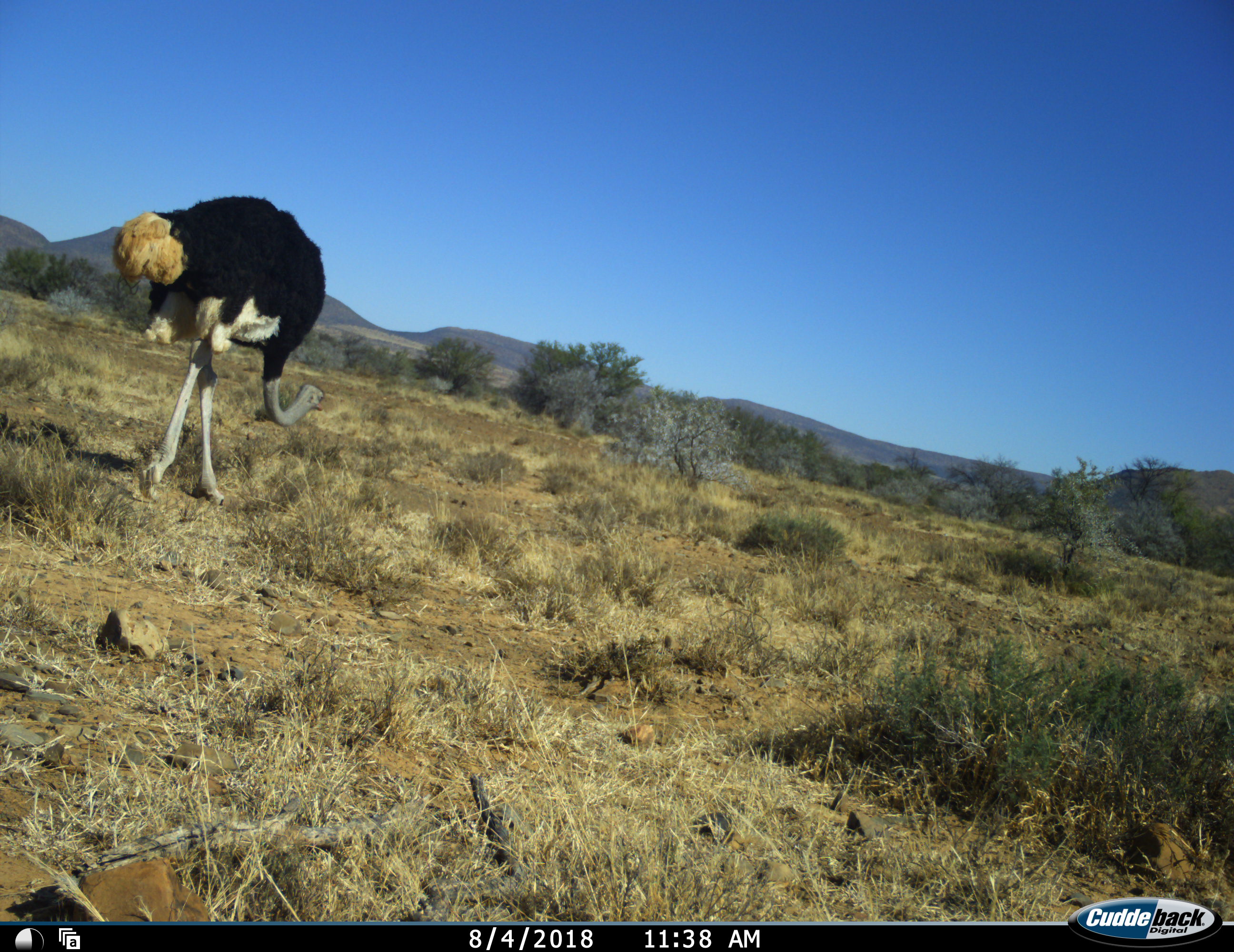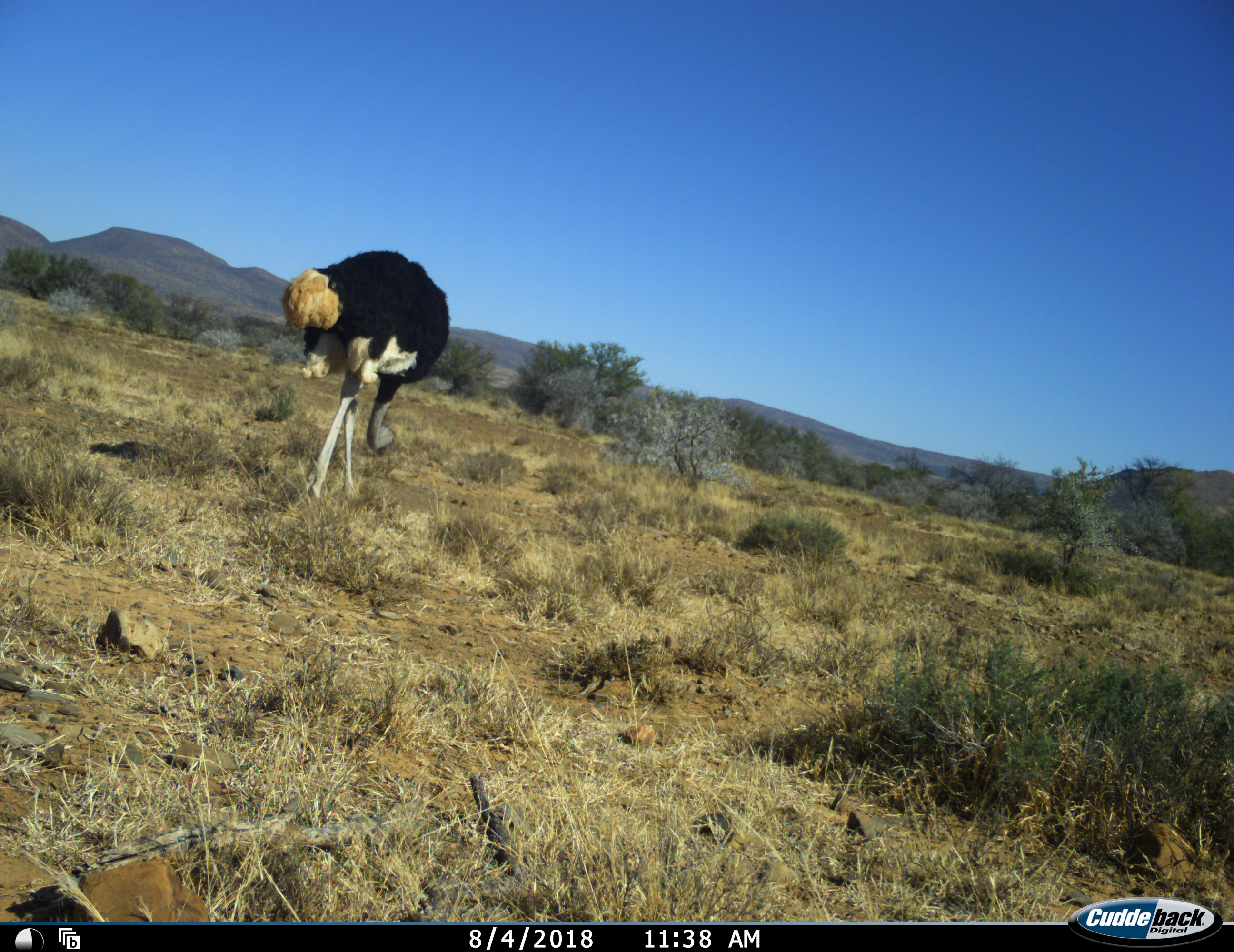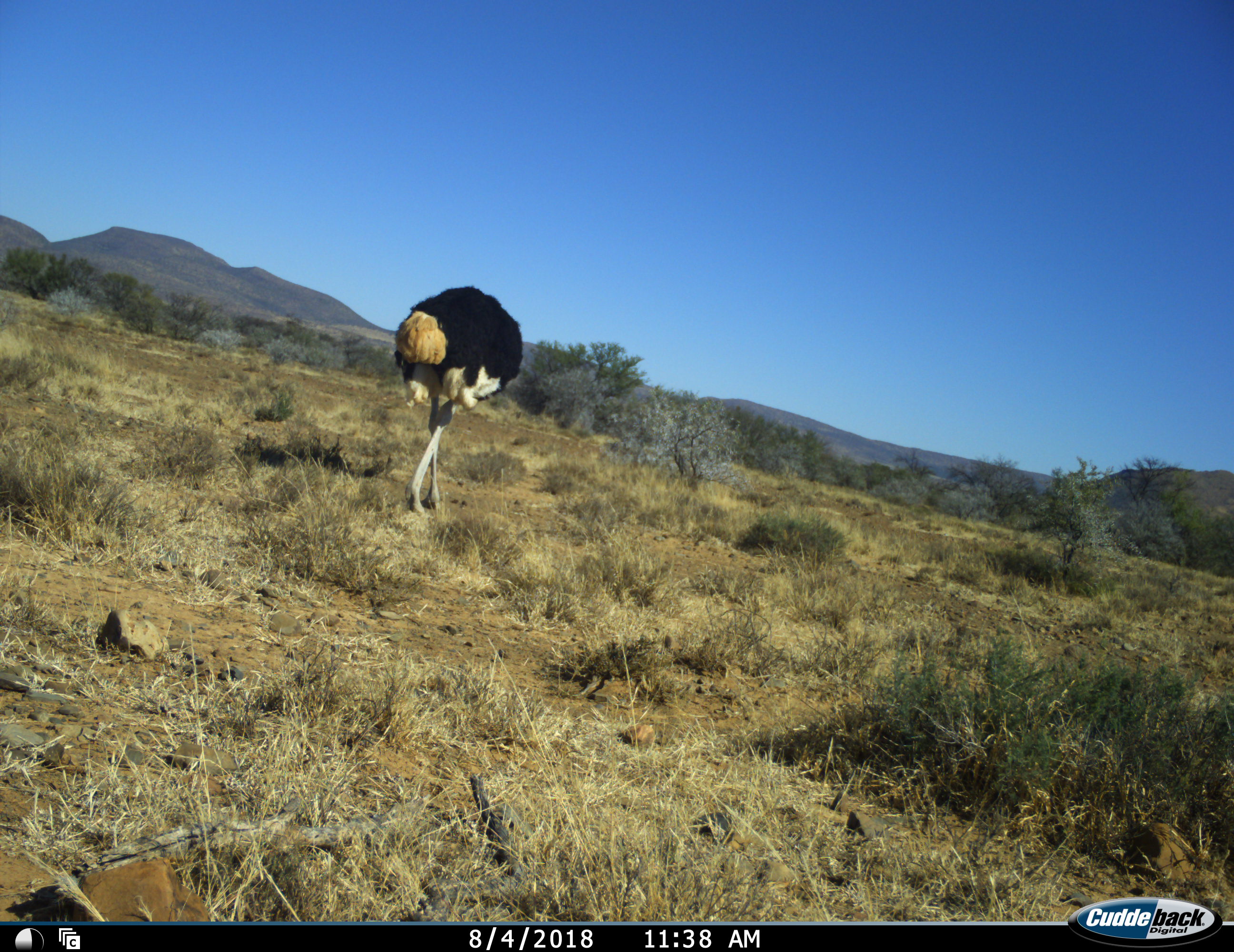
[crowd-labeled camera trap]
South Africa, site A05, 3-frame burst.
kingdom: Animalia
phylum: Chordata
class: Aves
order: Struthioniformes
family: Struthionidae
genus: Struthio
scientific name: Struthio camelus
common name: ostrich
Ostrich (Struthio camelus), count 1. Behavior (volunteer vote fractions): standing 18%, resting 0%, moving 91%, interacting 0%. Young present (vote fraction): 0%. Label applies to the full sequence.